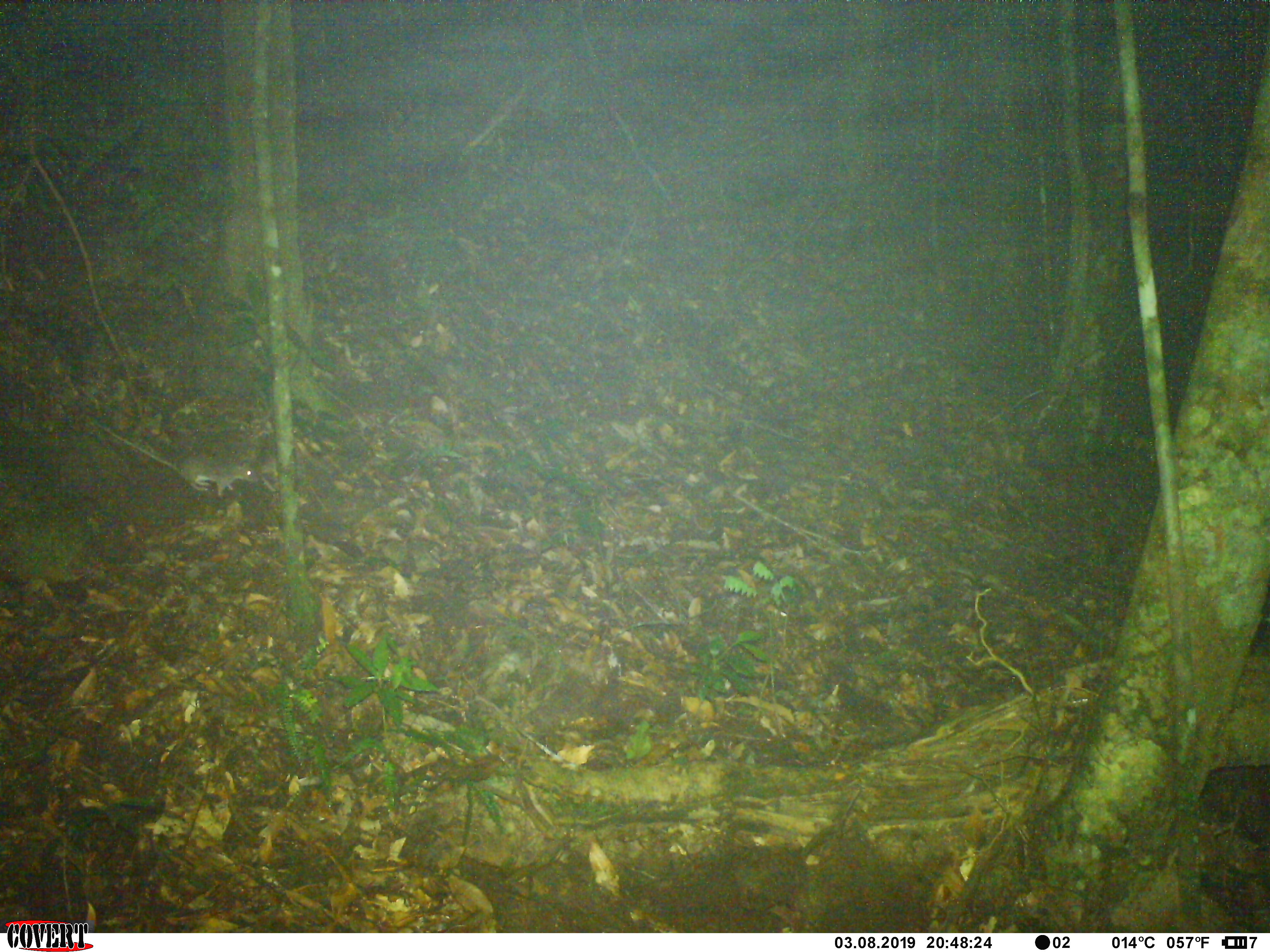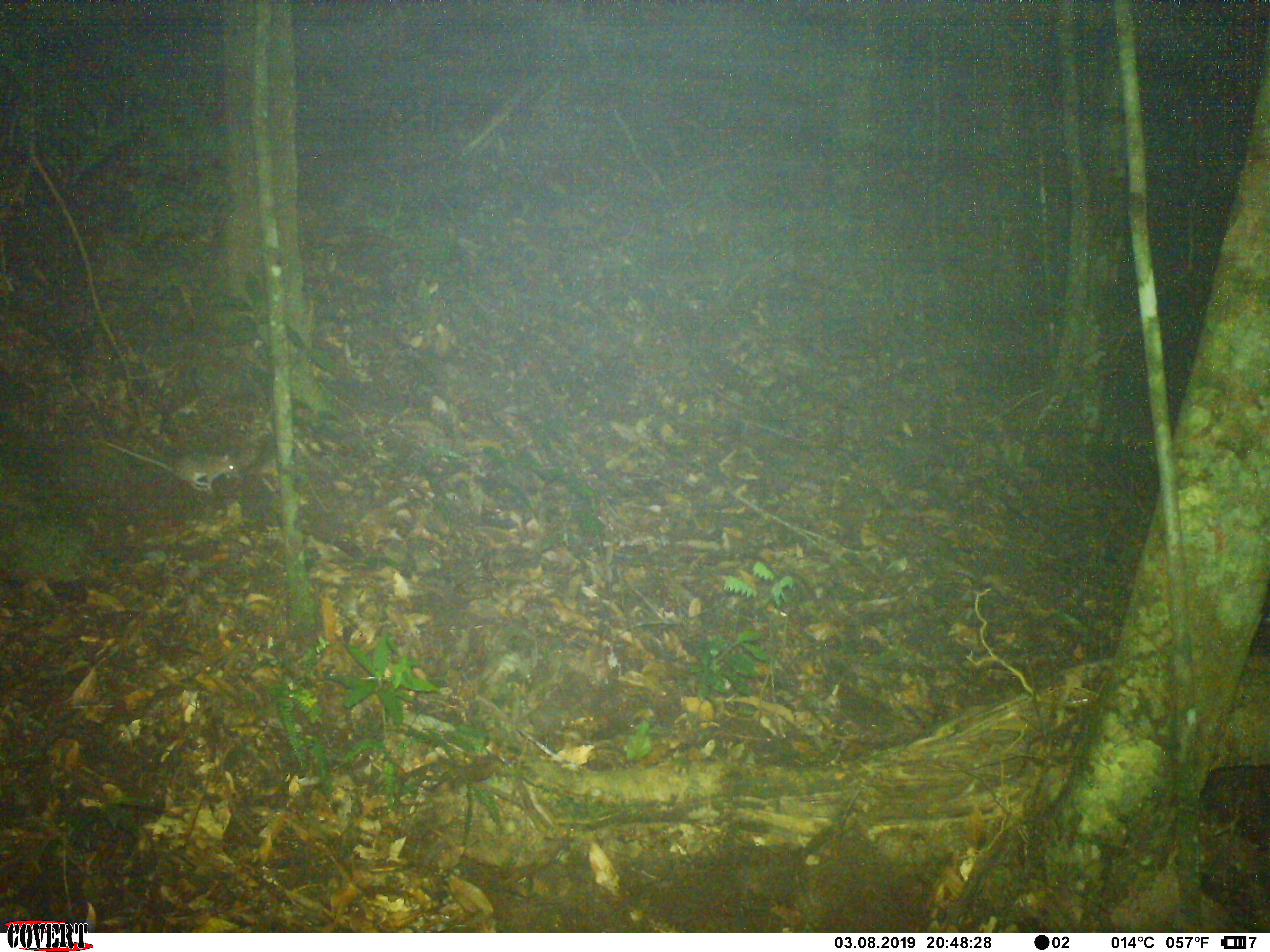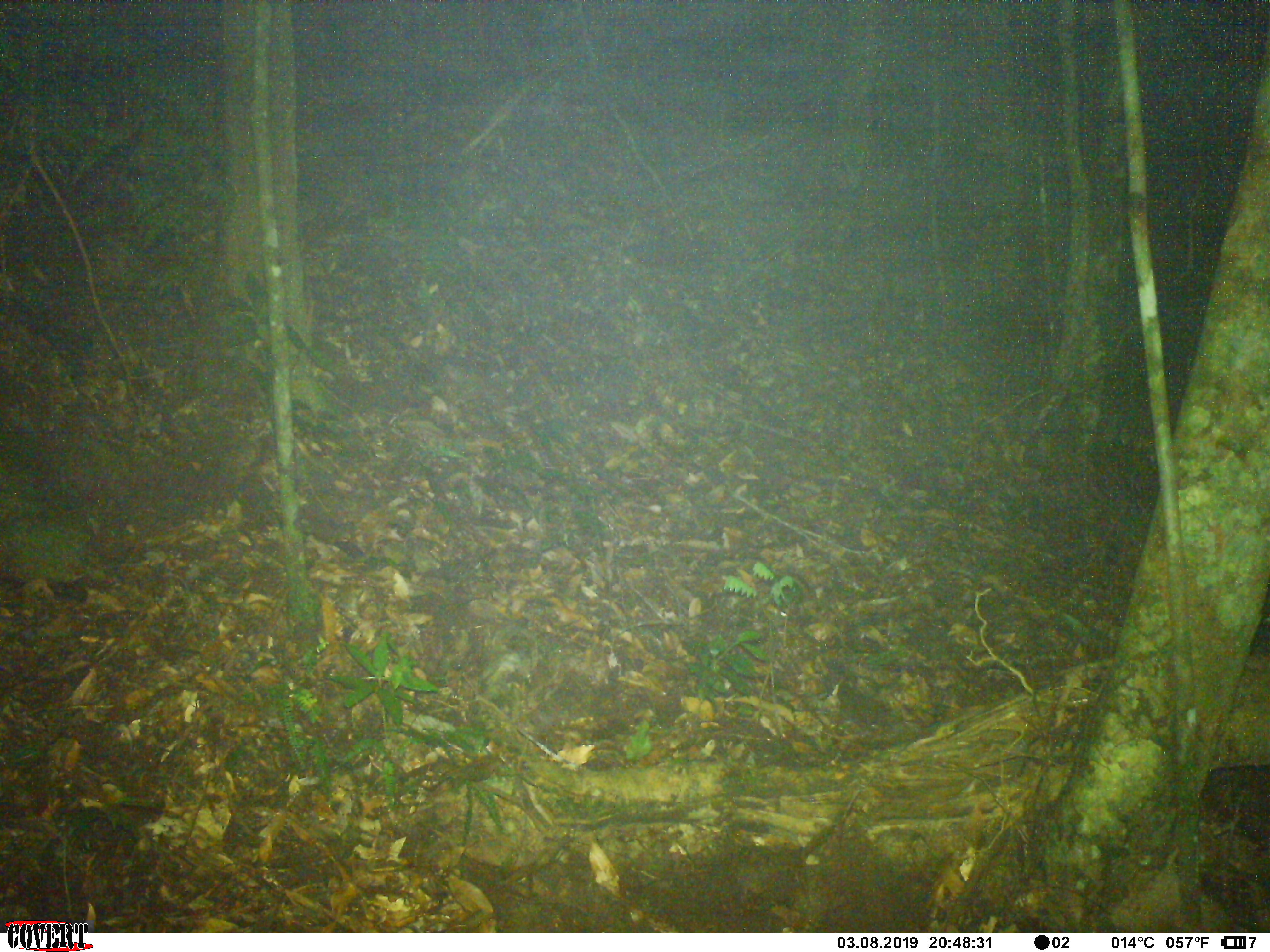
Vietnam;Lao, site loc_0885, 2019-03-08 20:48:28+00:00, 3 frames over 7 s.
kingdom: Animalia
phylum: Chordata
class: Mammalia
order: Rodentia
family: Muridae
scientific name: Muridae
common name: old-world mice and rats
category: unidentified murid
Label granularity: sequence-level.